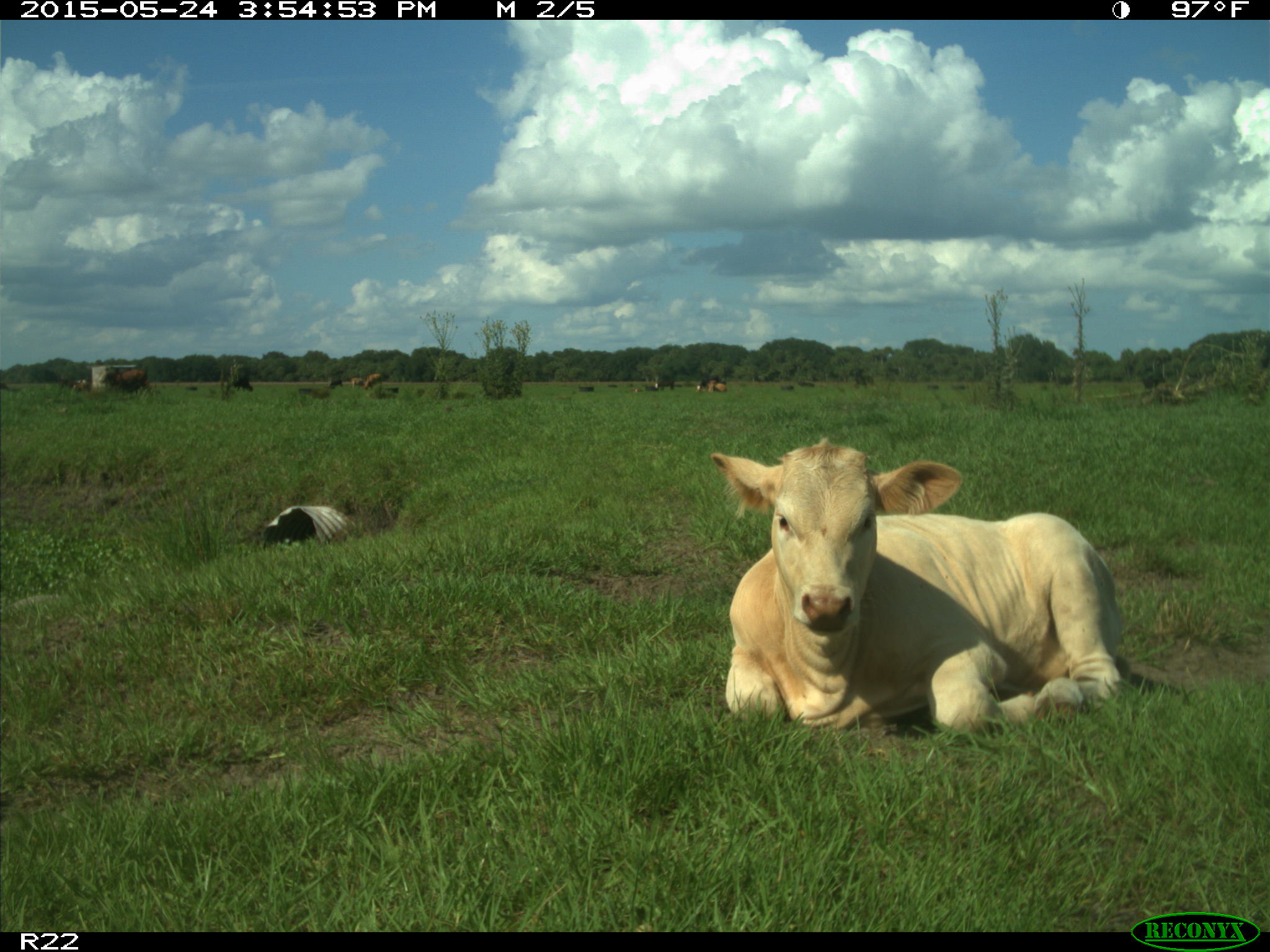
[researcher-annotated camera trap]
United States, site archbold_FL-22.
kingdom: Animalia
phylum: Chordata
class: Mammalia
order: Artiodactyla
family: Bovidae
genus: Bos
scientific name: Bos taurus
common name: domestic cow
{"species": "Bos taurus (domestic cow)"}